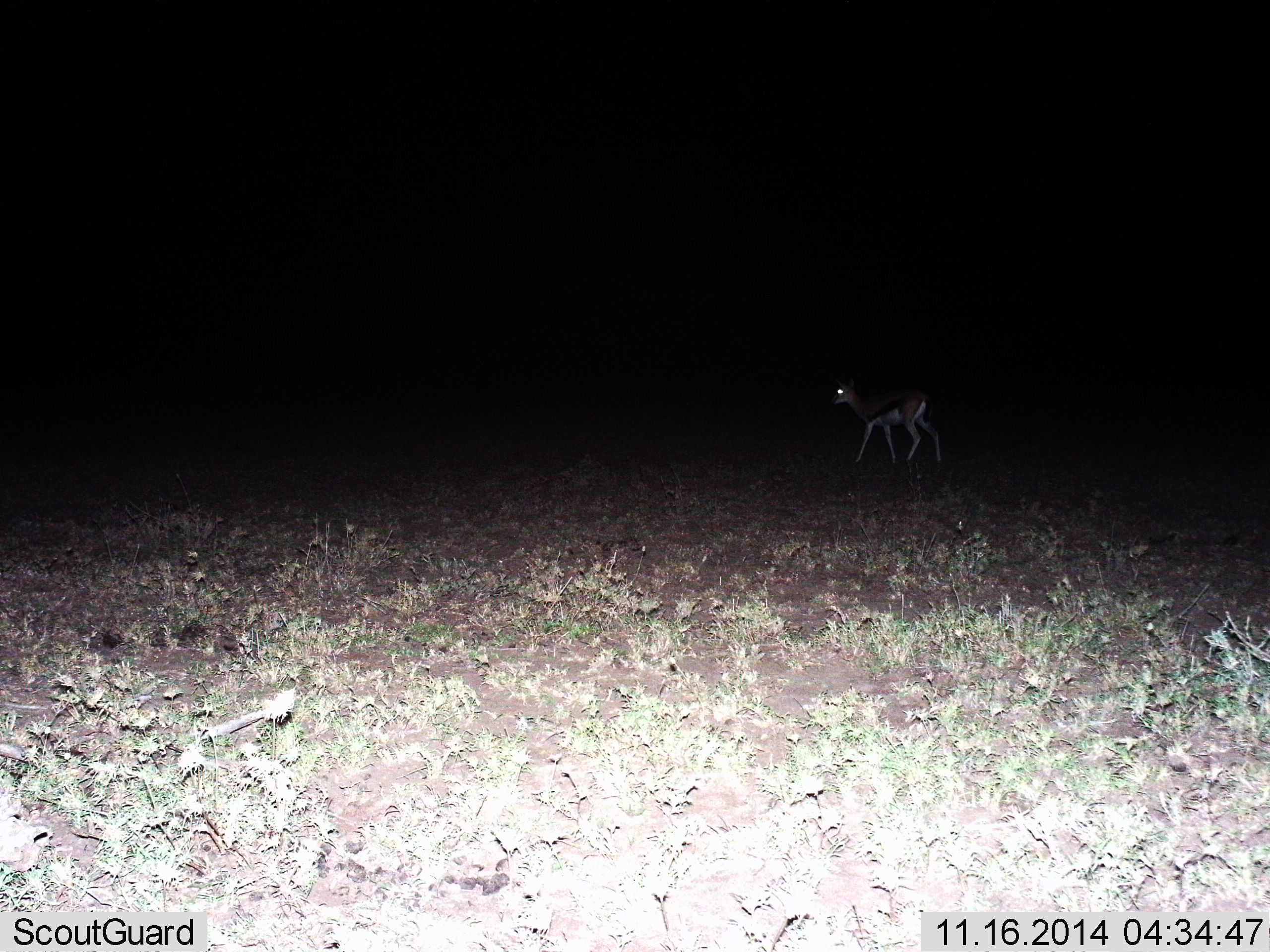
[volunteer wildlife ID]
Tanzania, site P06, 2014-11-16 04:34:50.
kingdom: Animalia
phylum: Chordata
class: Mammalia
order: Artiodactyla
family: Bovidae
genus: Eudorcas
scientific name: Eudorcas thomsonii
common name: thomson's gazelle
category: gazellethomsons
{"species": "gazellethomsons (thomson's gazelle) (Eudorcas thomsonii)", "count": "1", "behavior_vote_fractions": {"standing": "27%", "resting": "0%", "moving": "73%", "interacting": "0%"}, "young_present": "0%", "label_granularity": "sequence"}